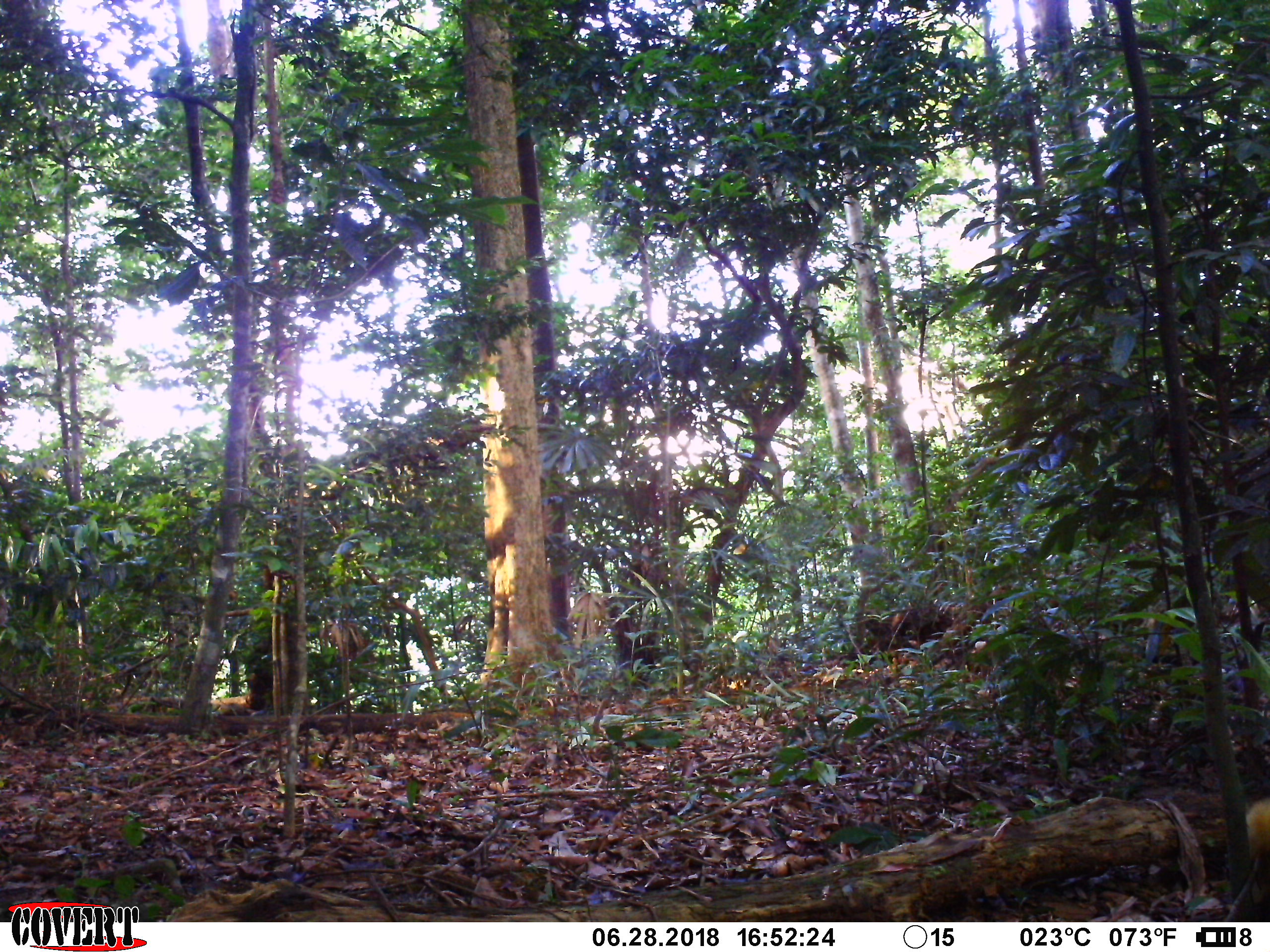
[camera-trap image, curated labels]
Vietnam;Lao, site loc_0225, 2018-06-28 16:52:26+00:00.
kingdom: Animalia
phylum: Chordata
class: Mammalia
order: Carnivora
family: Mustelidae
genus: Martes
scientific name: Martes flavigula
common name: yellow-throated marten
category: yellow throated marten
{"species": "yellow throated marten (yellow-throated marten) (Martes flavigula)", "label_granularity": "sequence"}